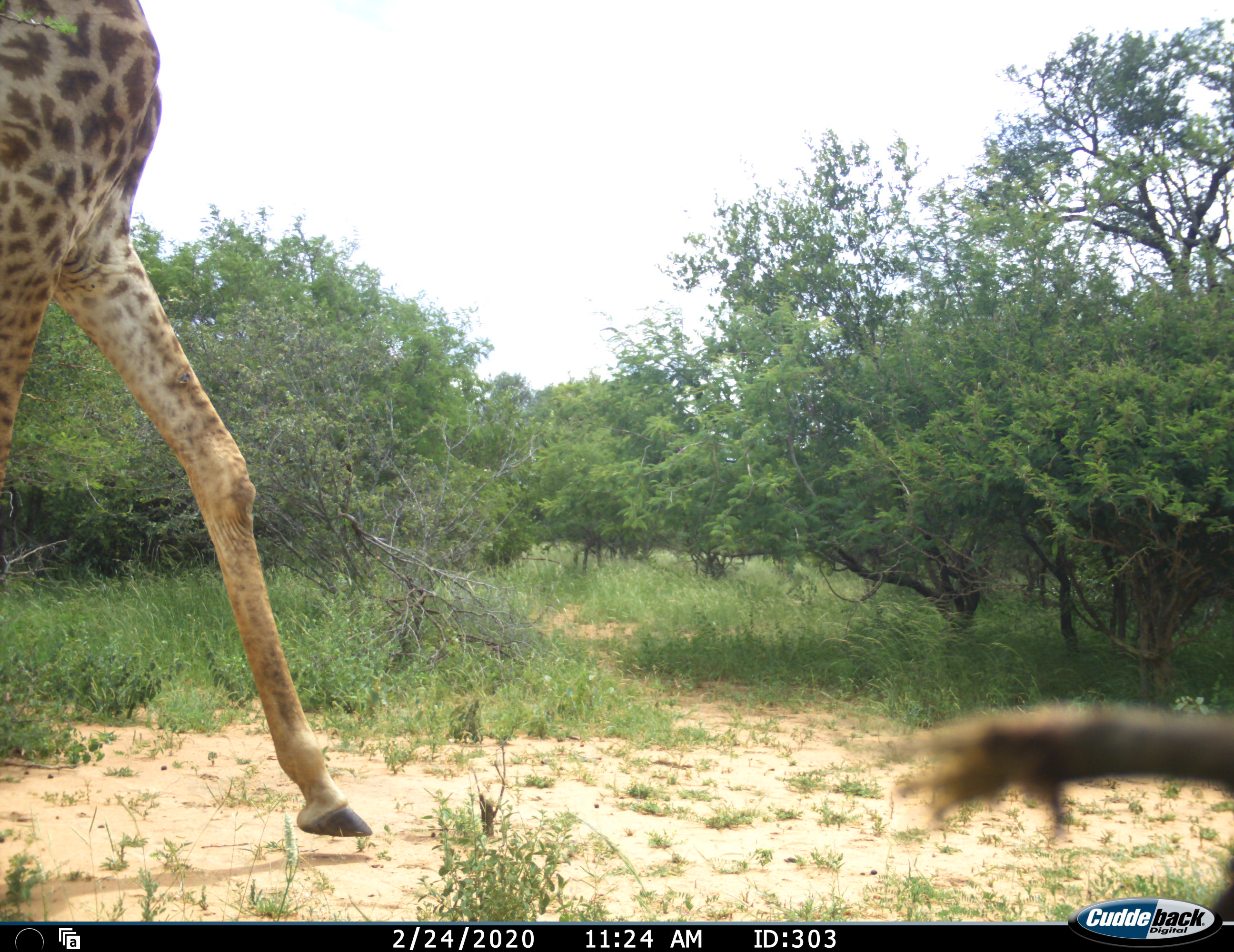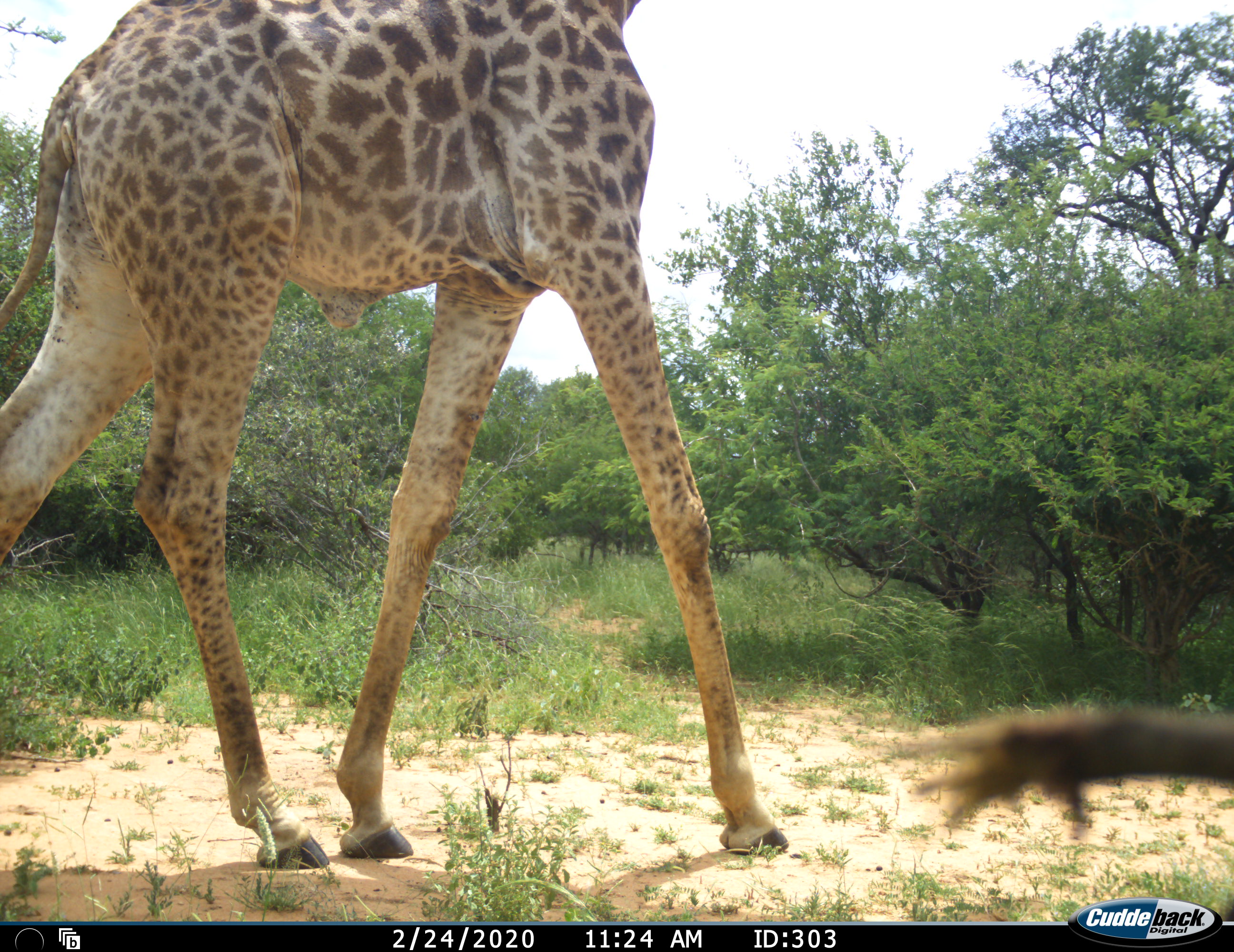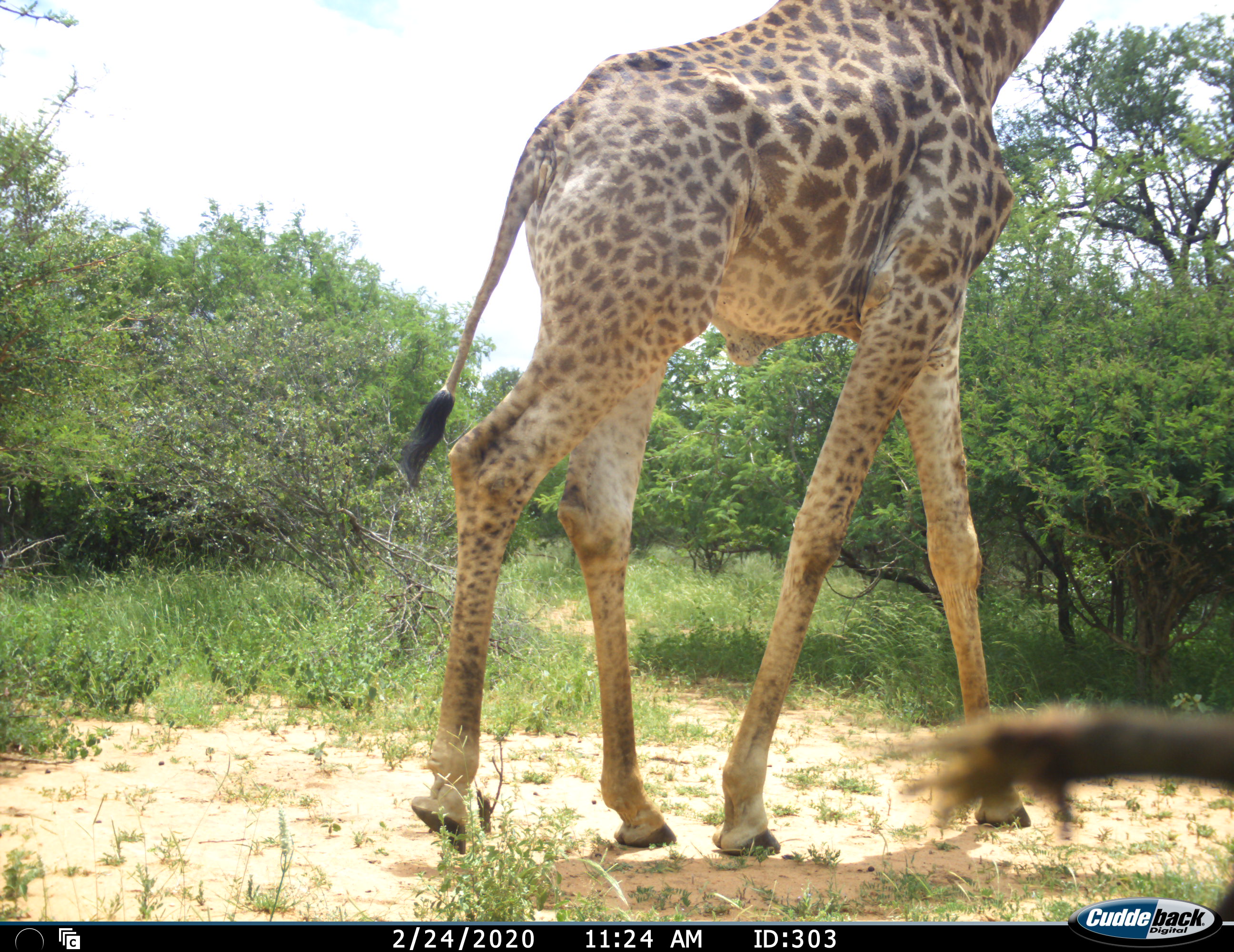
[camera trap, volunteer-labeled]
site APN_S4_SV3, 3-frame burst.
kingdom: Animalia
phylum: Chordata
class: Mammalia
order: Artiodactyla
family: Giraffidae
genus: Giraffa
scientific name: Giraffa camelopardalis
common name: giraffe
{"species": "giraffe (Giraffa camelopardalis)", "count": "1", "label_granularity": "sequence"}